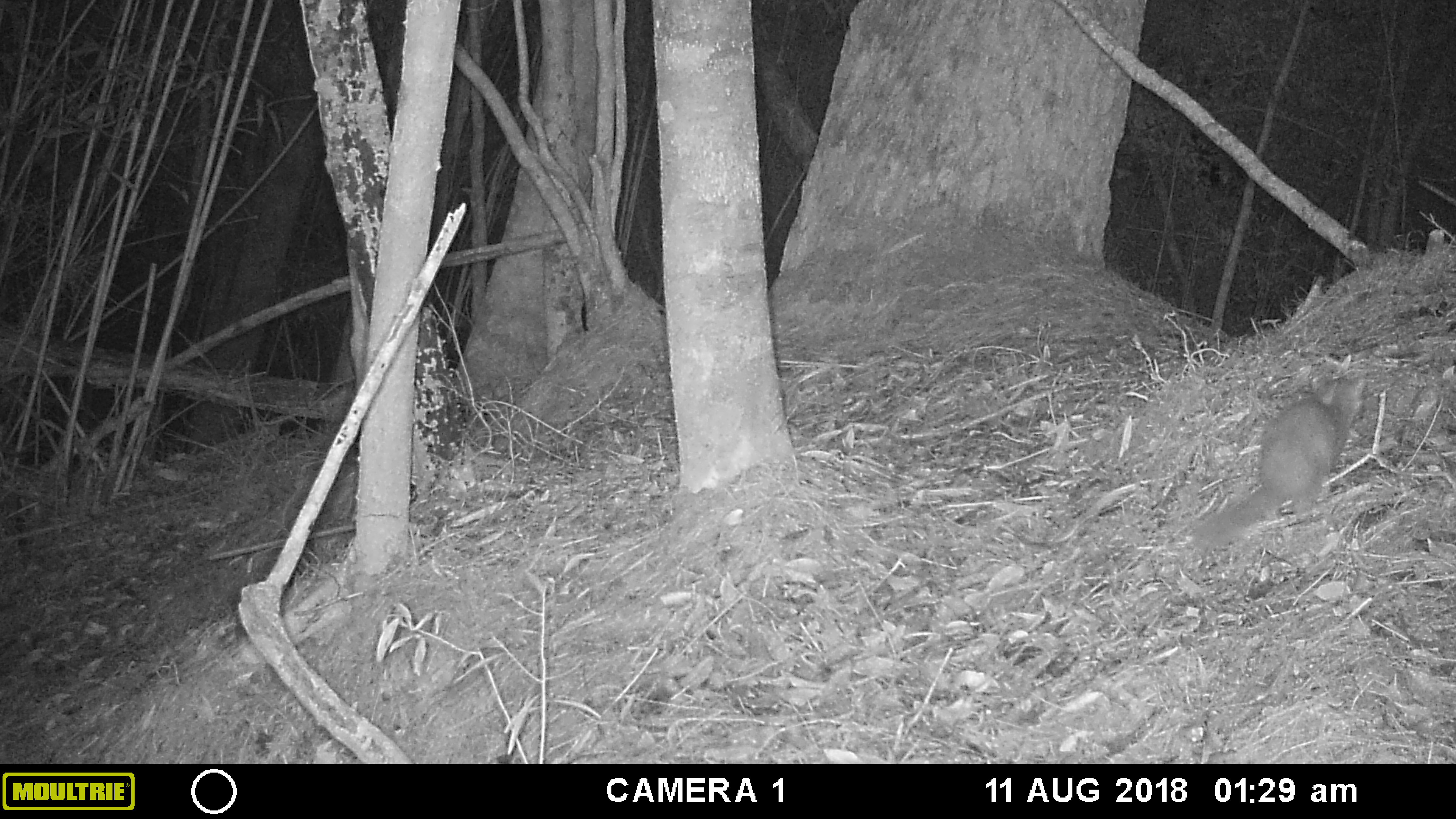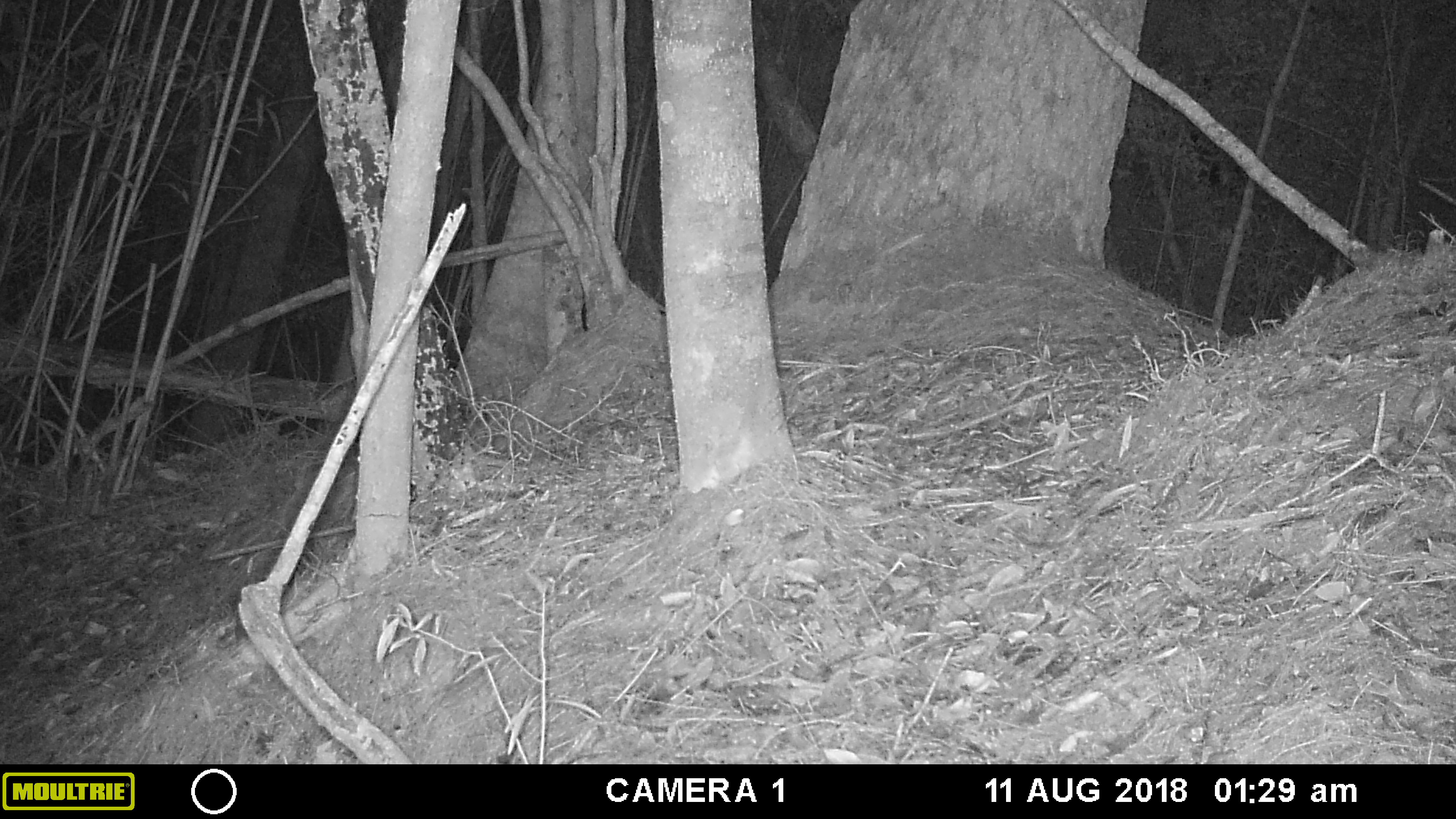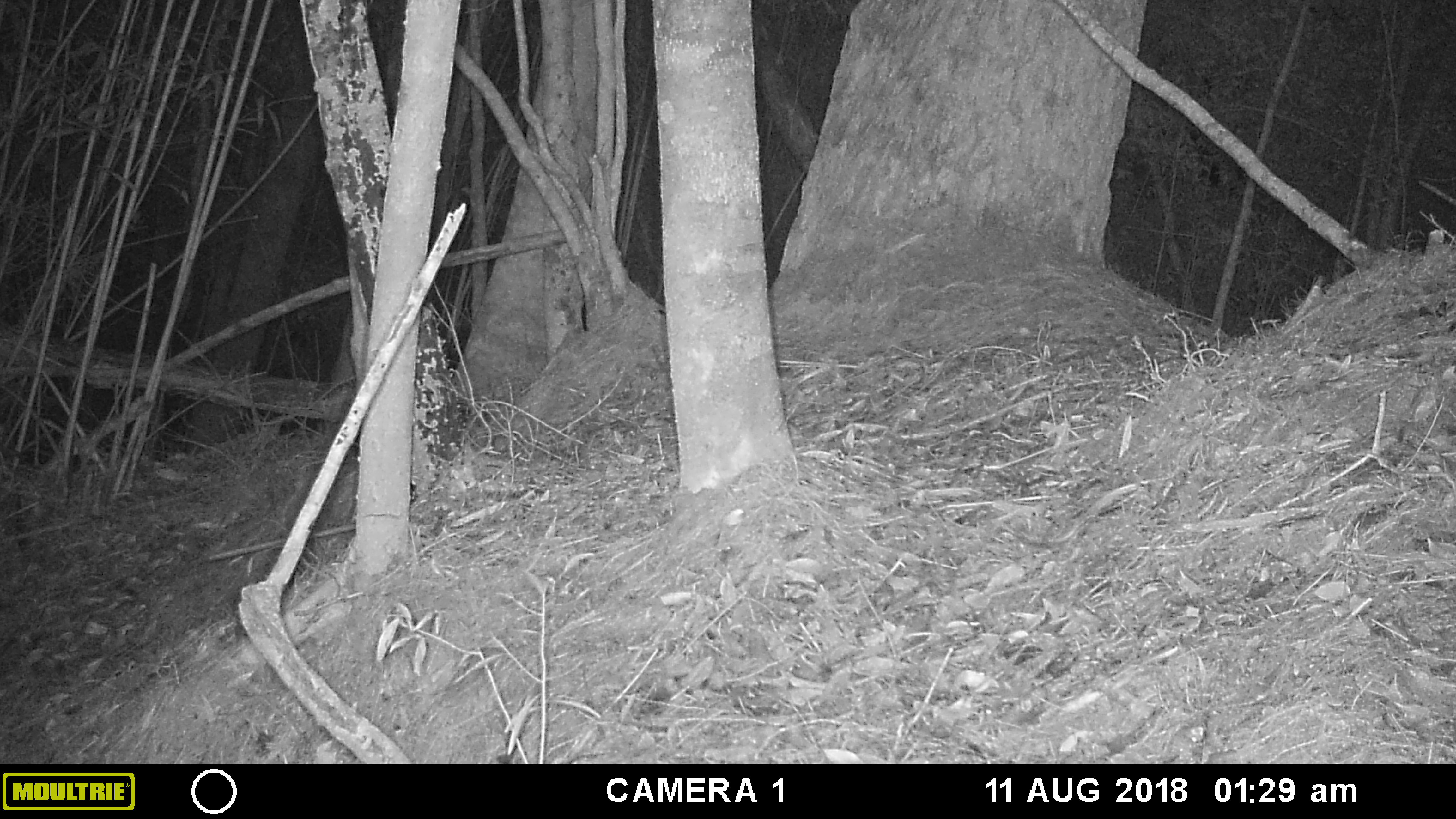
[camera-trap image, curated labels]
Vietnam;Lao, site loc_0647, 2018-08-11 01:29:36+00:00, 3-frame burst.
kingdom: Animalia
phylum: Chordata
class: Mammalia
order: Carnivora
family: Mustelidae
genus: Melogale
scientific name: Melogale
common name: ferret badger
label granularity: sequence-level